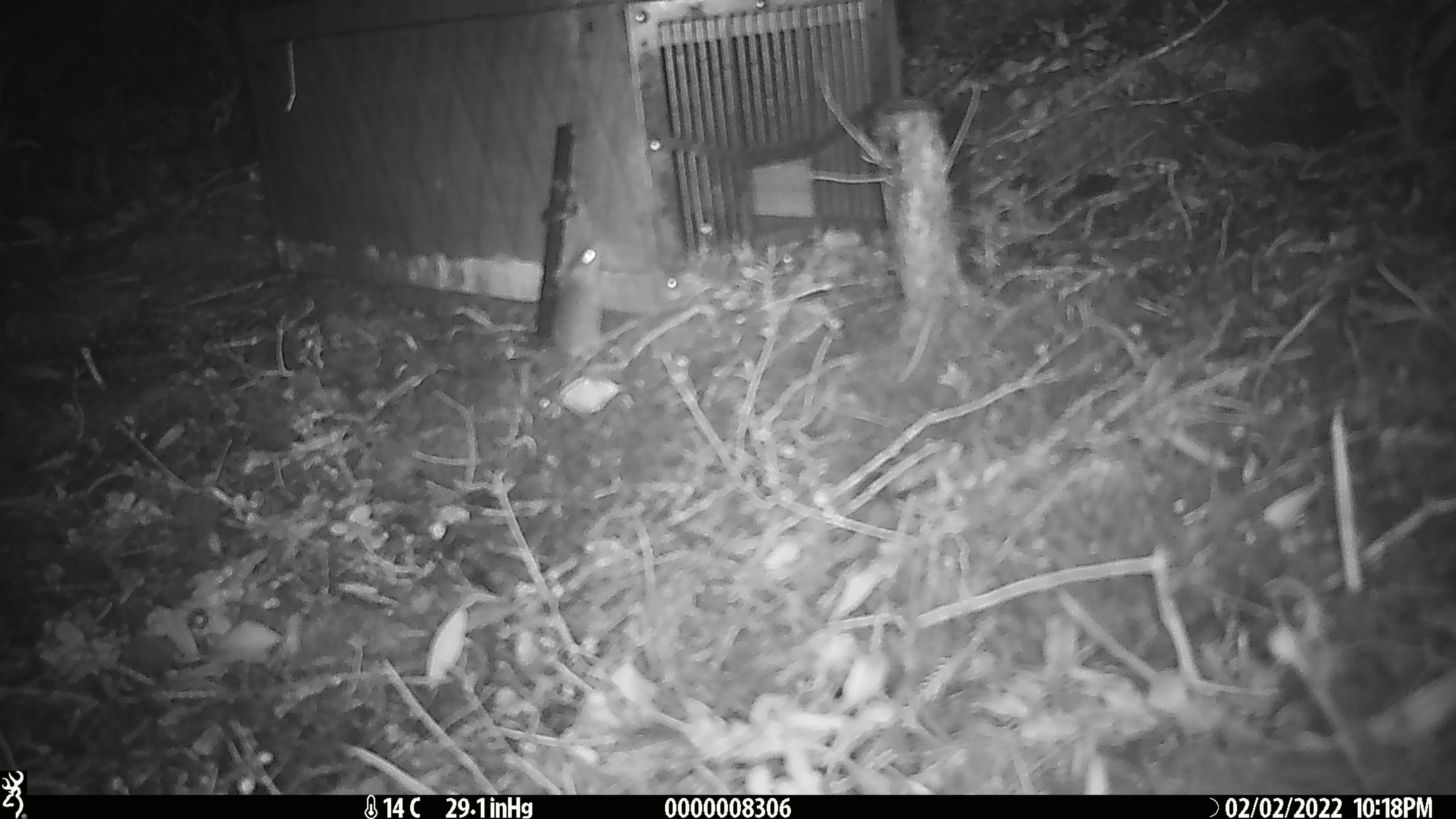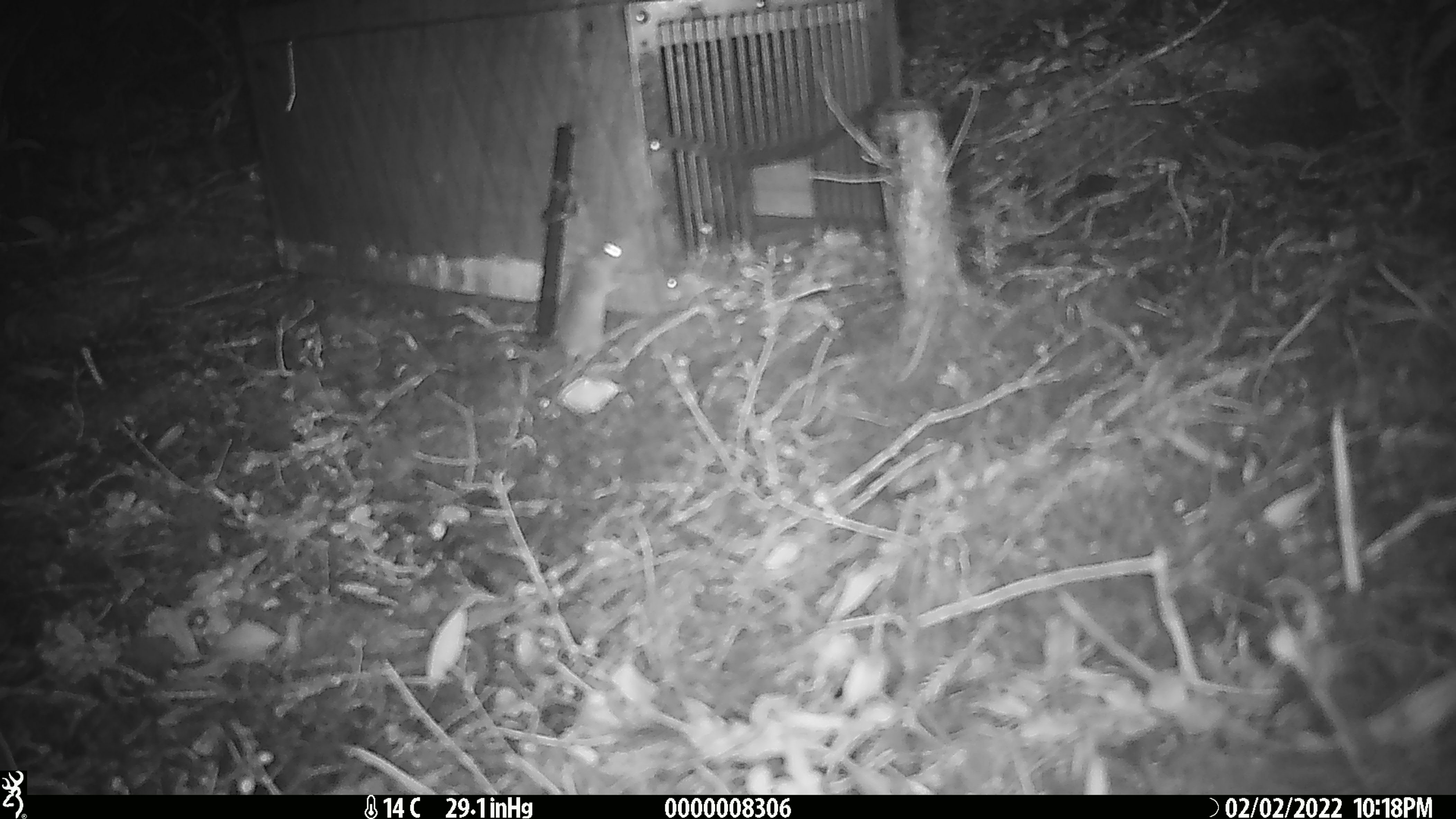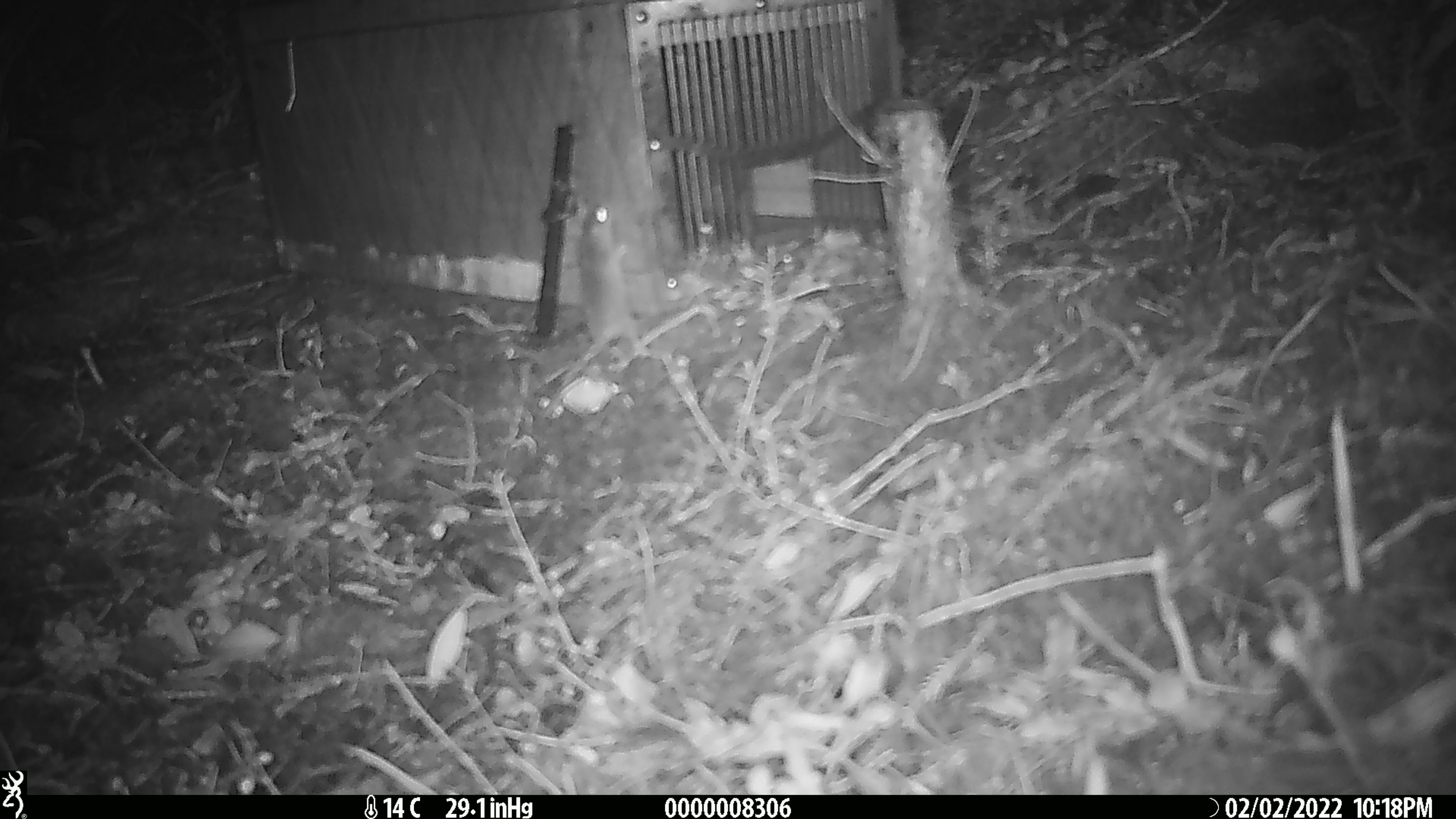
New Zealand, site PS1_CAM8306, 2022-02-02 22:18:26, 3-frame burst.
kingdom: Animalia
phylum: Chordata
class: Mammalia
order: Rodentia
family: Muridae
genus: Mus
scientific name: Mus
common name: mouse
Mouse (Mus).